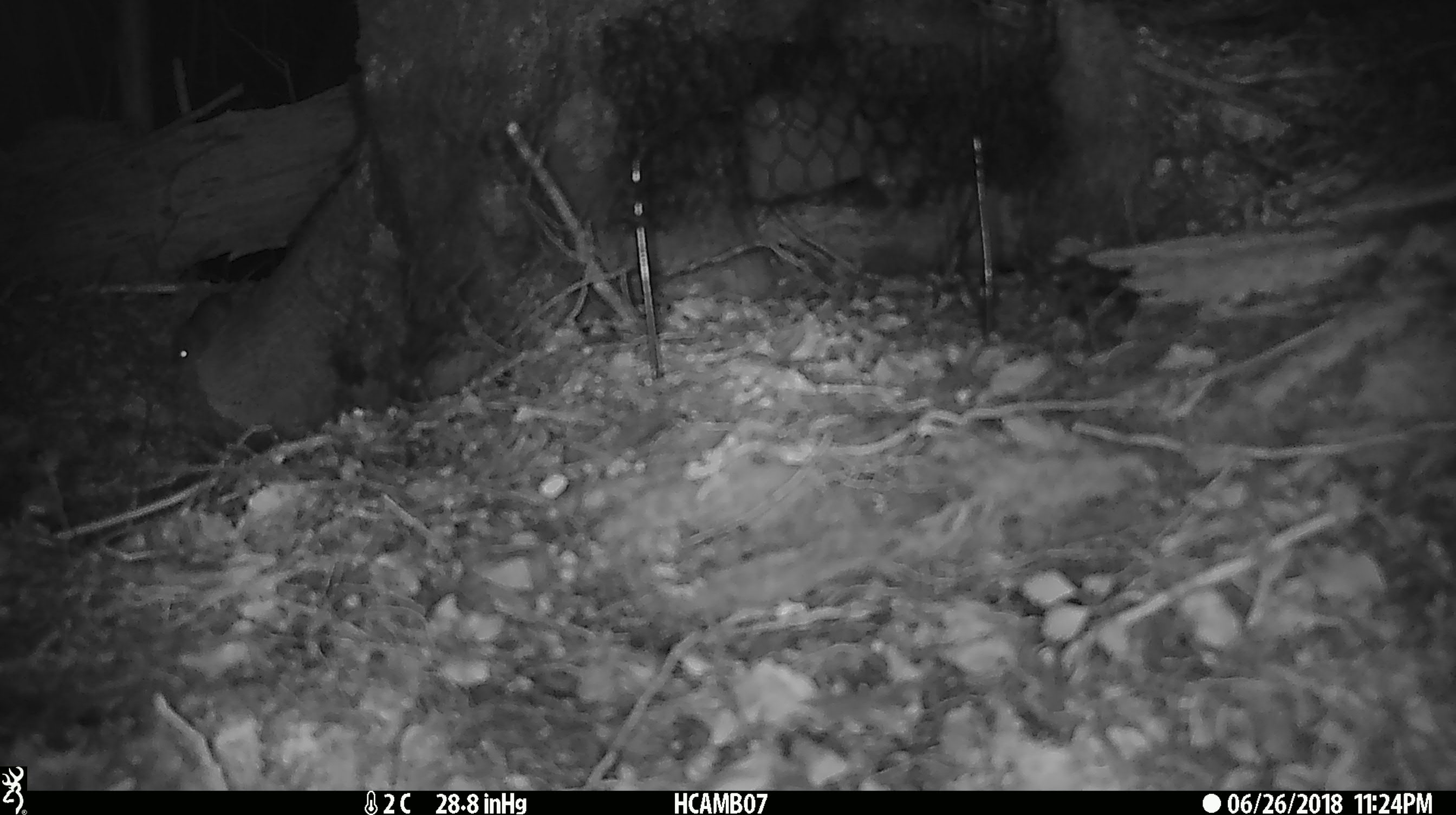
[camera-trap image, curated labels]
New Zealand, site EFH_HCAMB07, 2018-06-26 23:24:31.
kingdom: Animalia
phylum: Chordata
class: Mammalia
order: Rodentia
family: Muridae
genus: Mus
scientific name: Mus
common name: mouse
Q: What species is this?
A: Mouse (Mus).